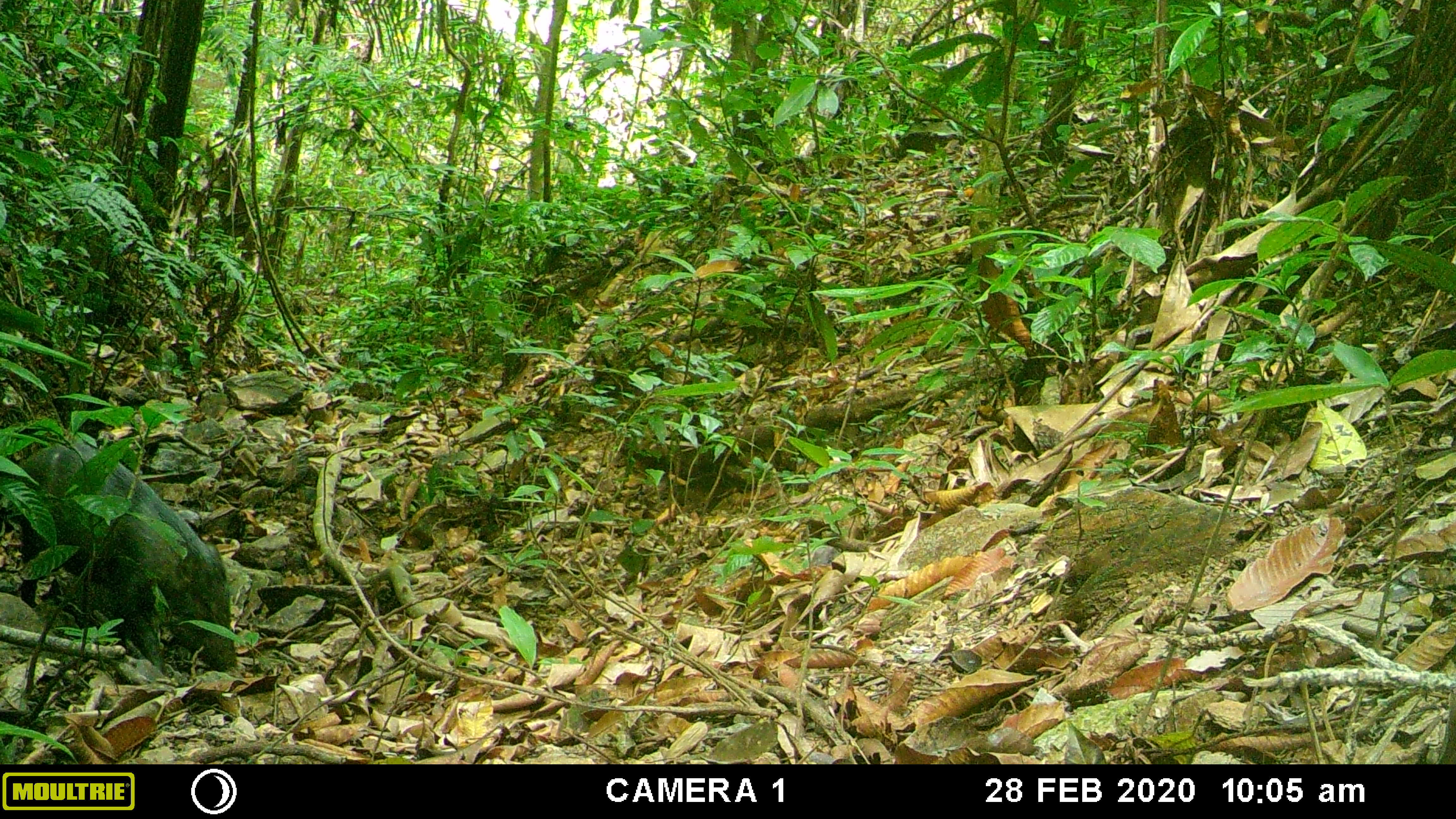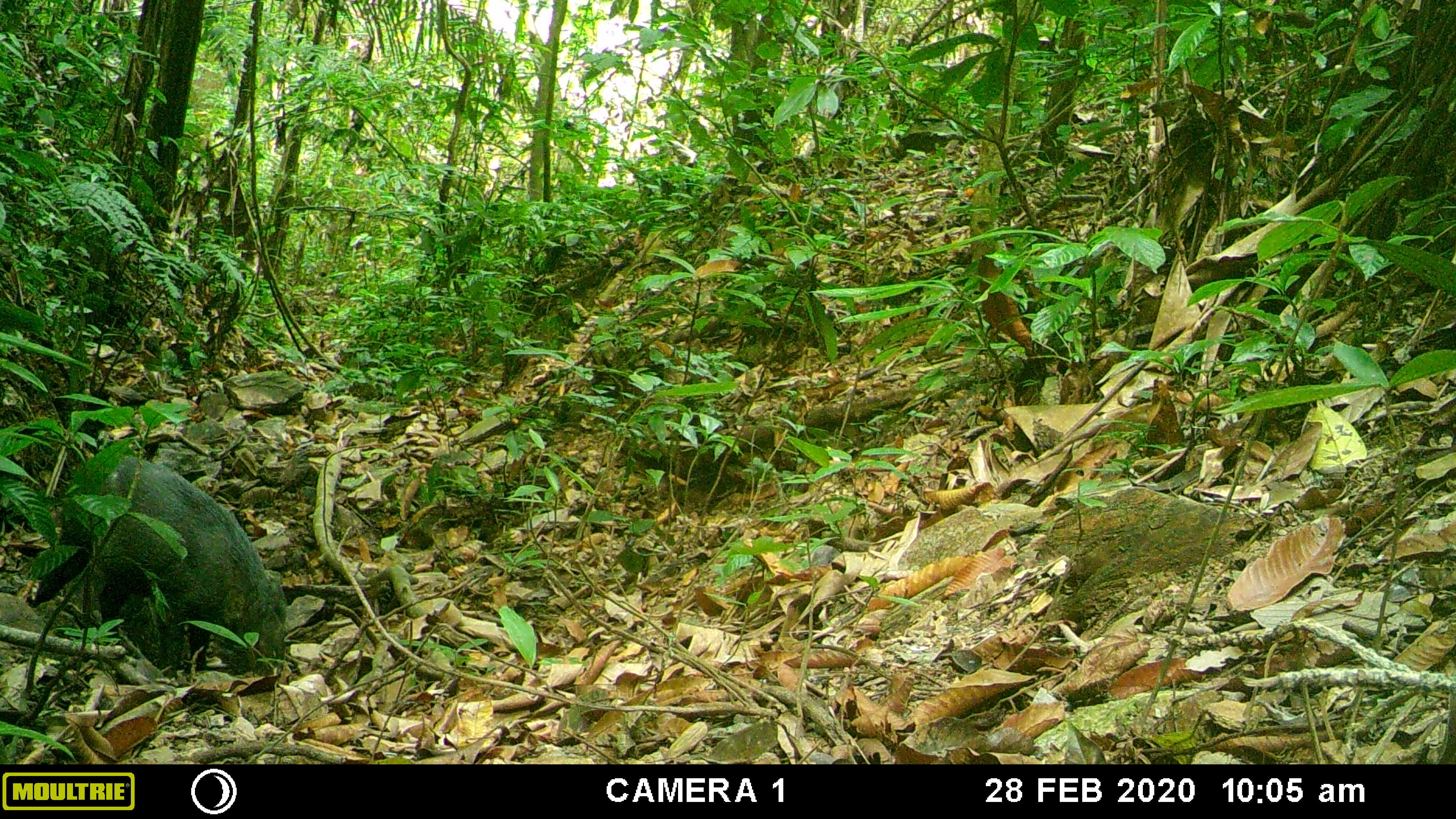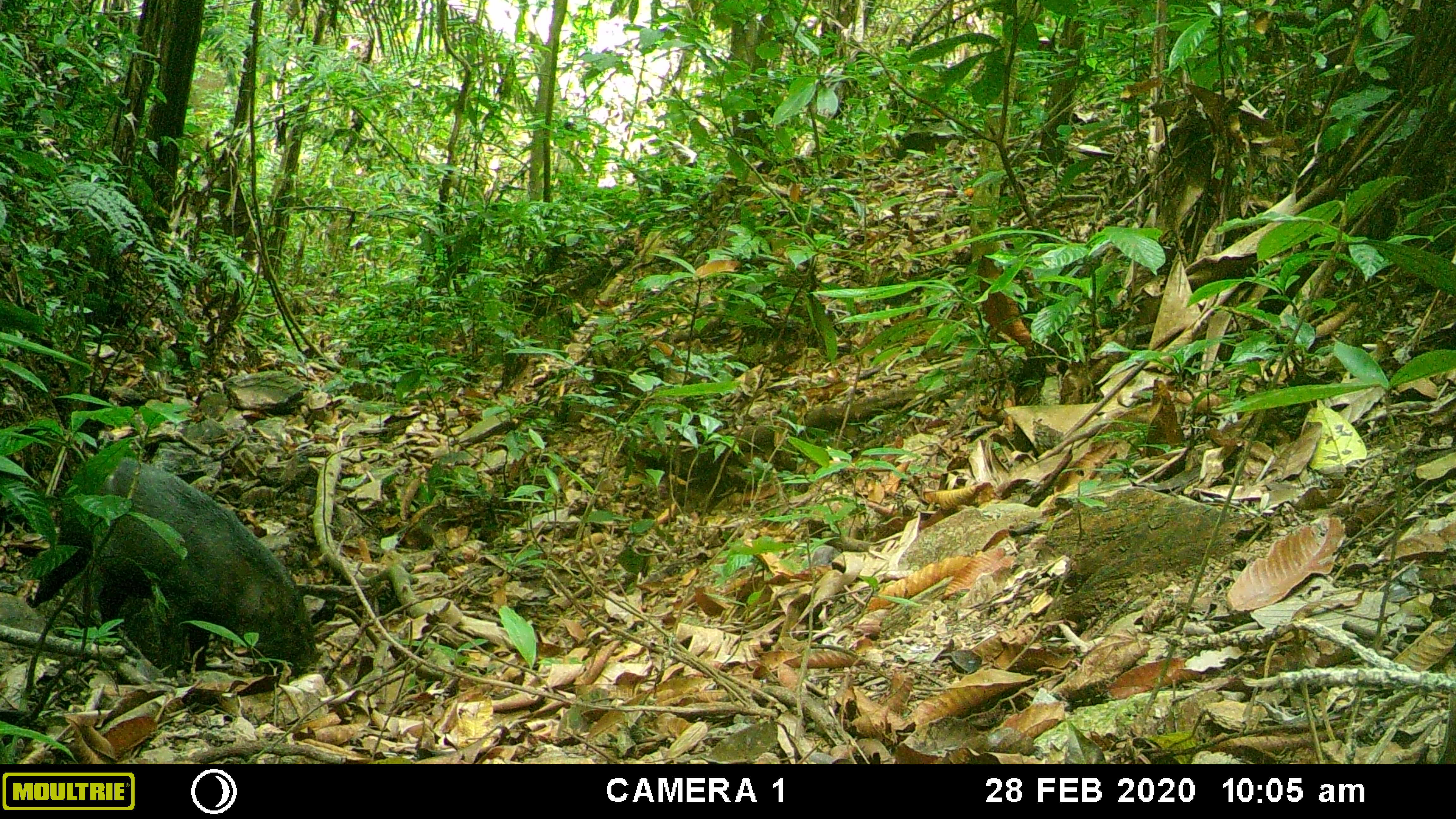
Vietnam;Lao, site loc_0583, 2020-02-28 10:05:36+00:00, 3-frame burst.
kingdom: Animalia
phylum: Chordata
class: Mammalia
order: Artiodactyla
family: Suidae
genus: Sus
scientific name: Sus scrofa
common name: eurasian wild pig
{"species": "eurasian wild pig (Sus scrofa)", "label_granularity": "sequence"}